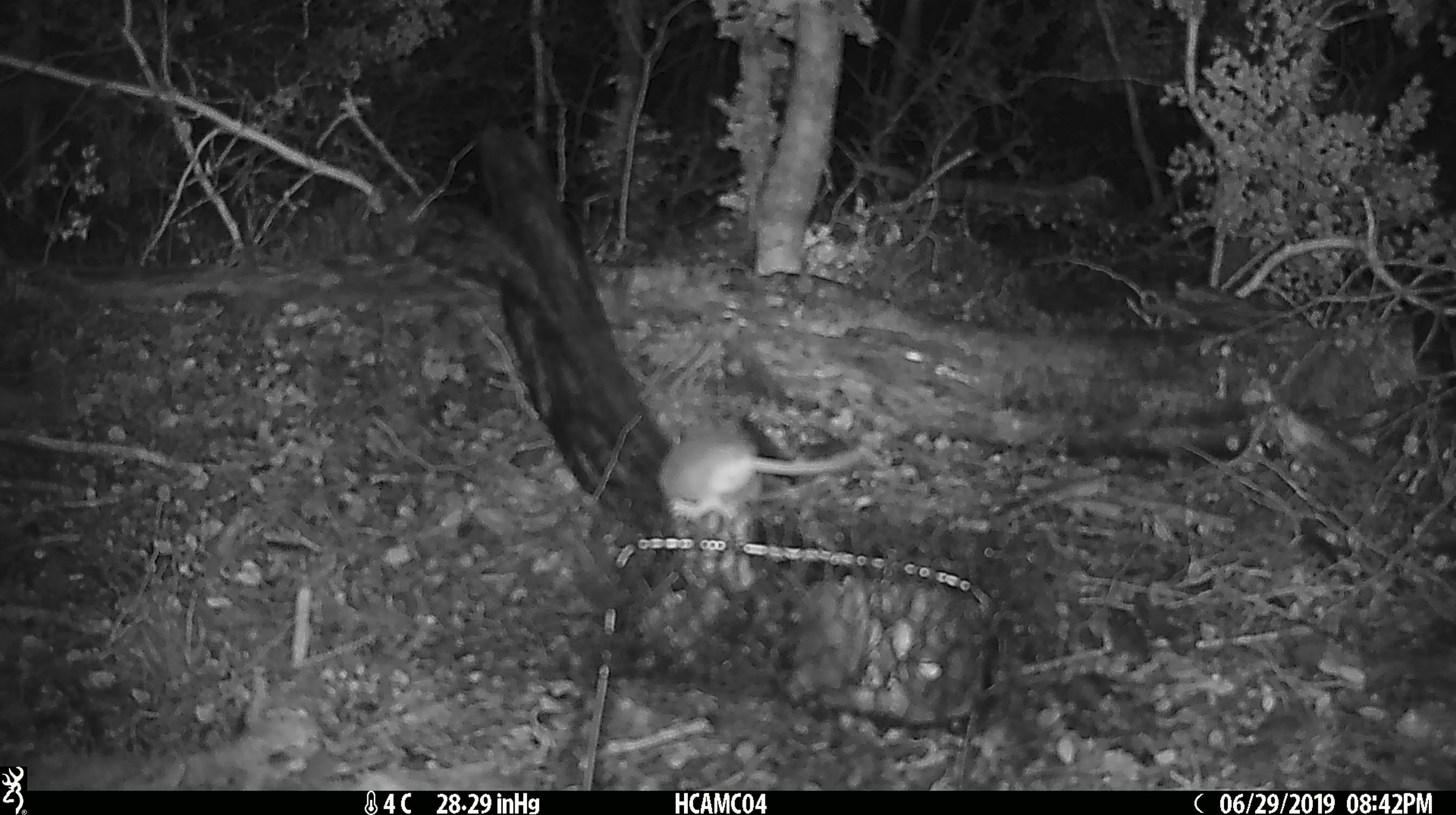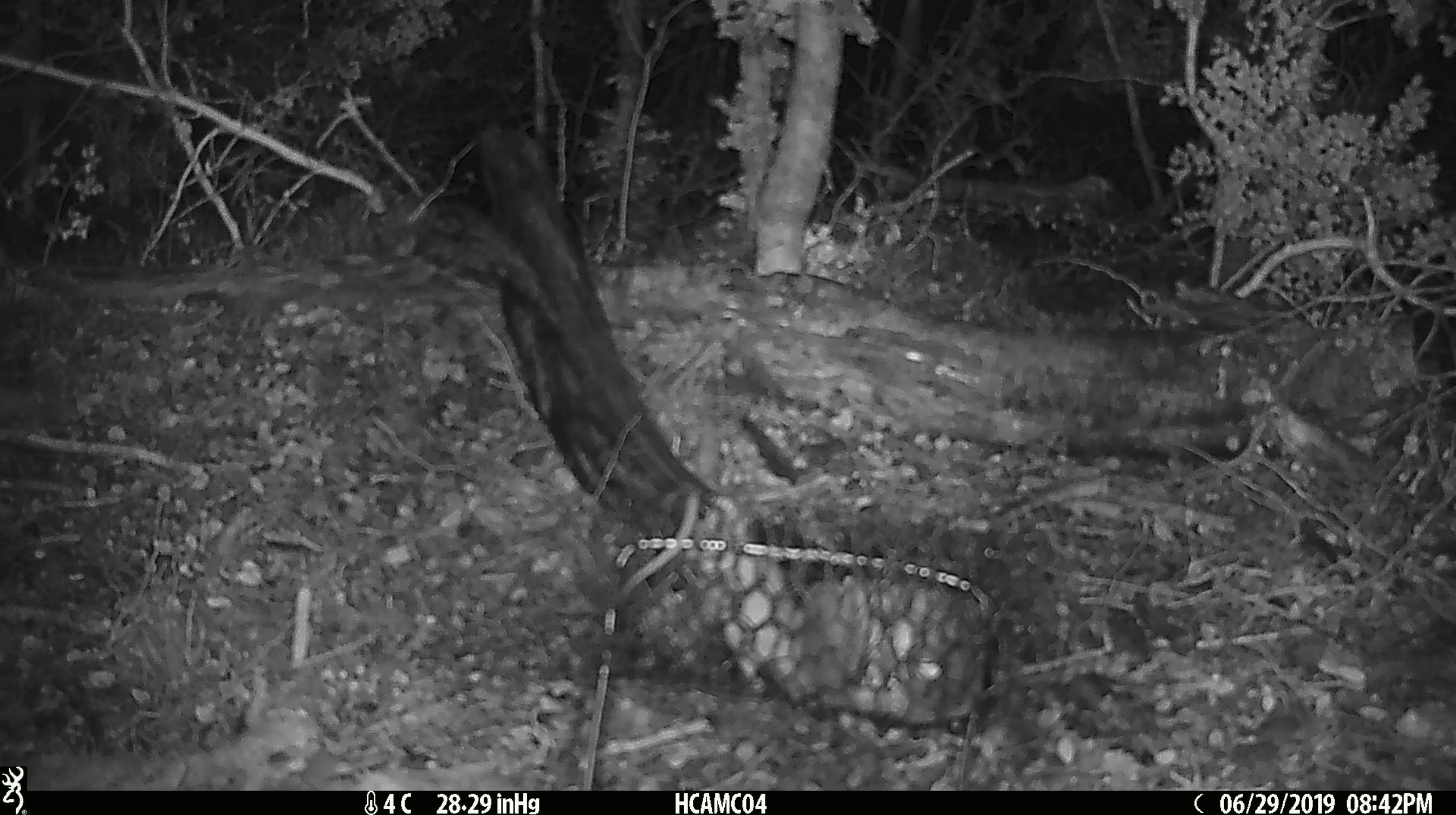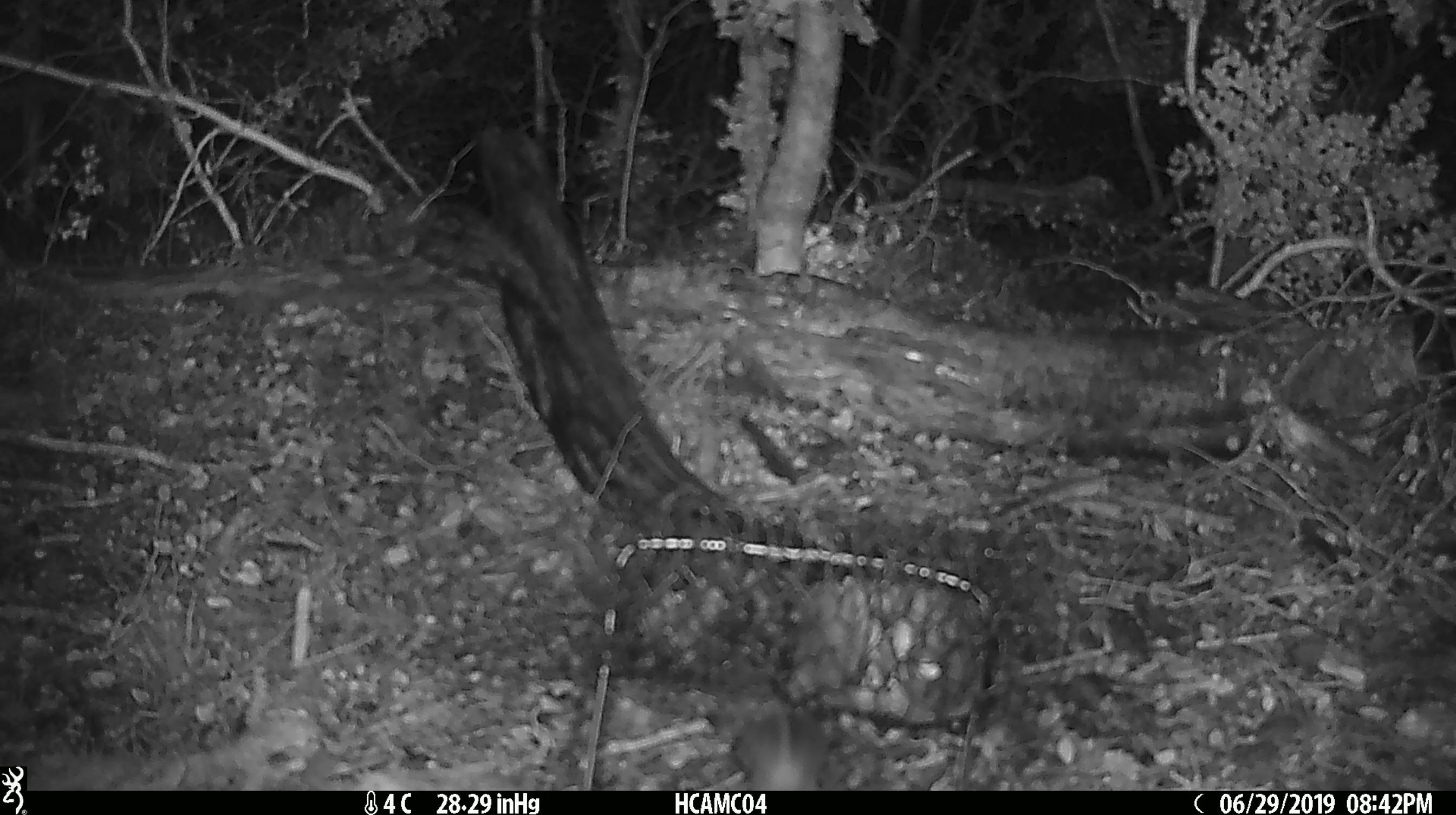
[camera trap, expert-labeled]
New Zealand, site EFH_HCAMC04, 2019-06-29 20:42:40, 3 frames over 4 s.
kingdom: Animalia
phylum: Chordata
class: Mammalia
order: Rodentia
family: Muridae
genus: Mus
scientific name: Mus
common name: mouse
Mouse (Mus).